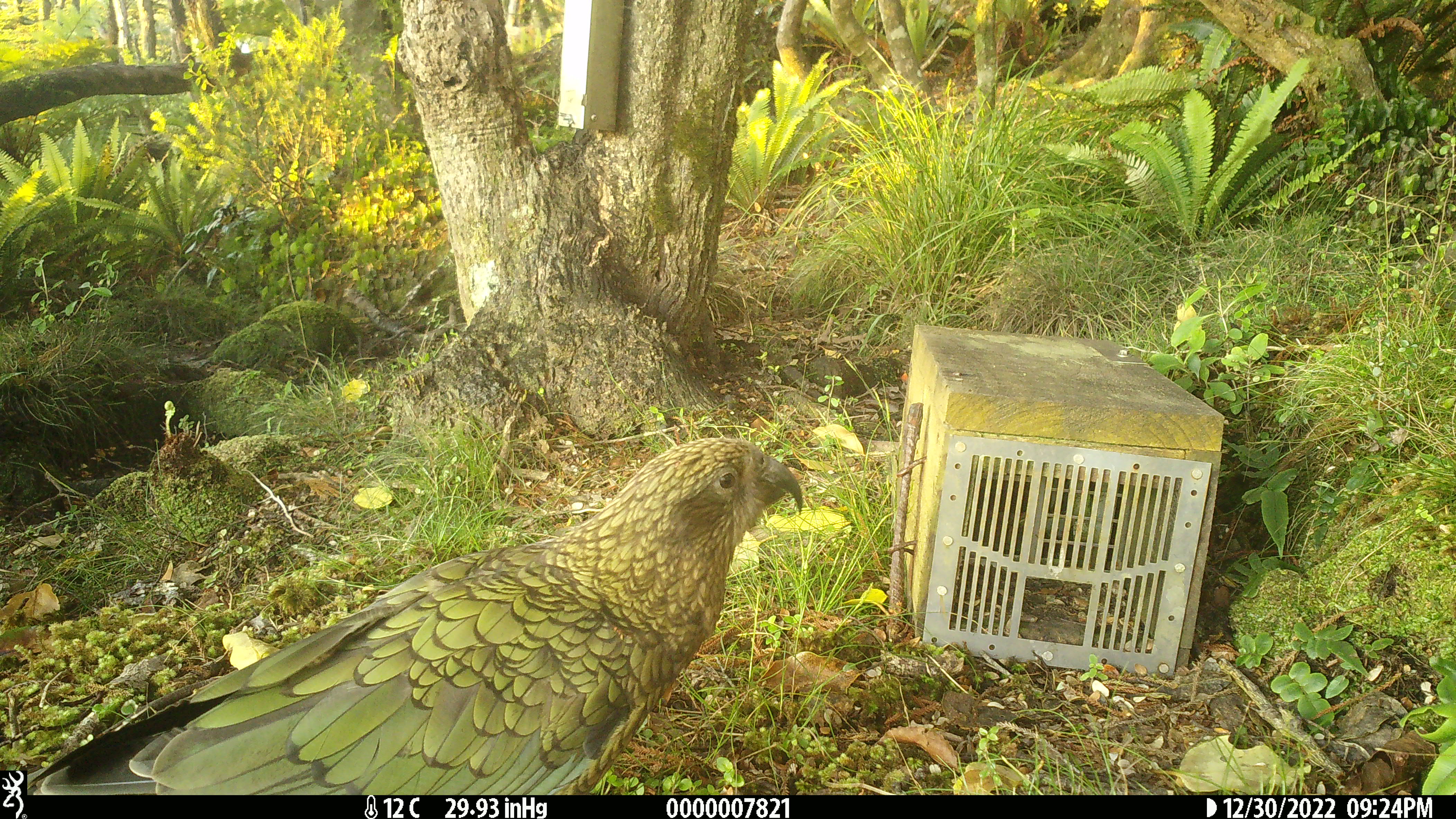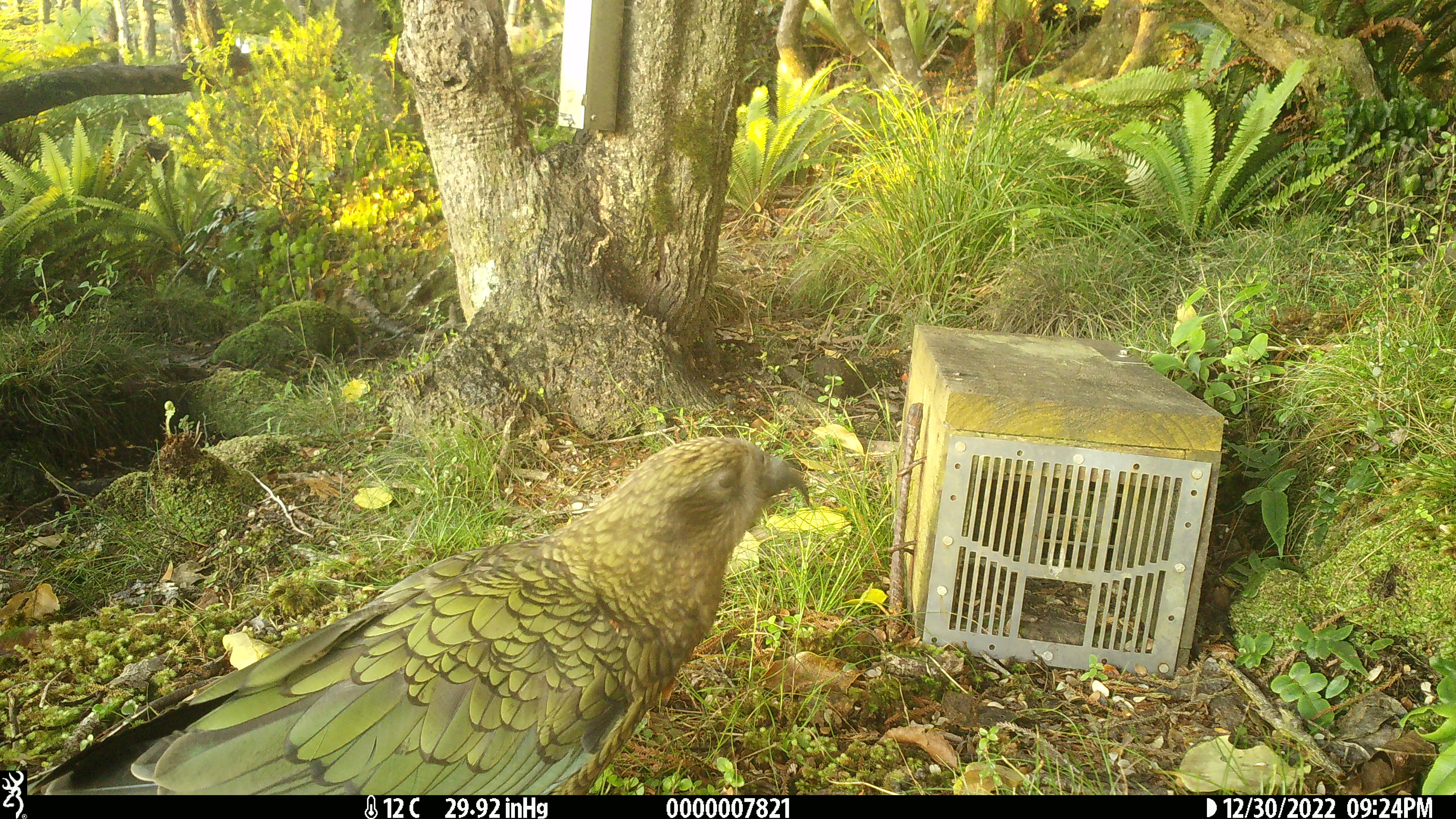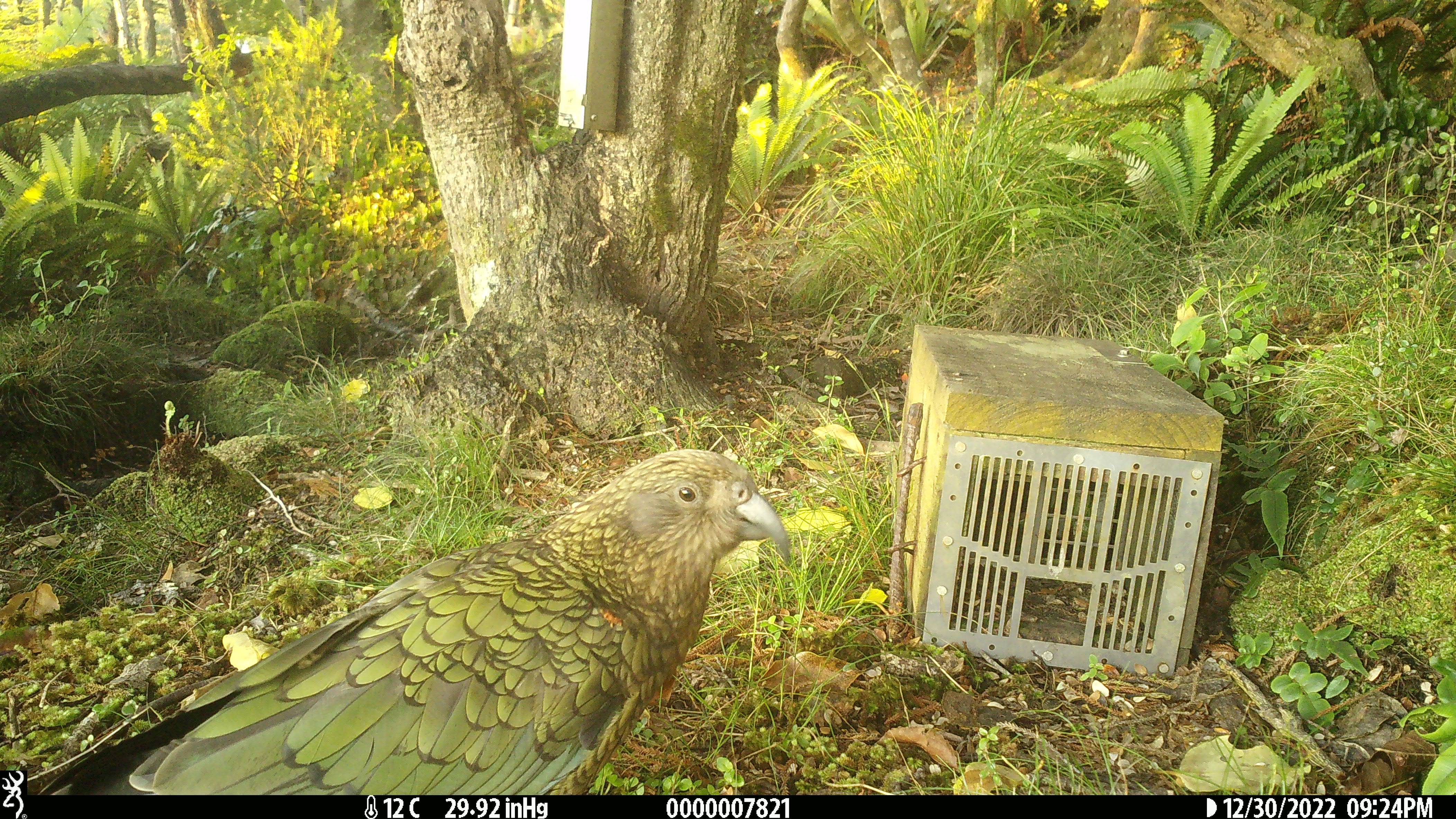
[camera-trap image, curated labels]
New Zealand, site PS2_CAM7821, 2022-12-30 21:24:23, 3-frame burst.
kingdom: Animalia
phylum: Chordata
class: Aves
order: Psittaciformes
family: Strigopidae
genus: Nestor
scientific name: Nestor notabilis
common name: kea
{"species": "kea (Nestor notabilis)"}